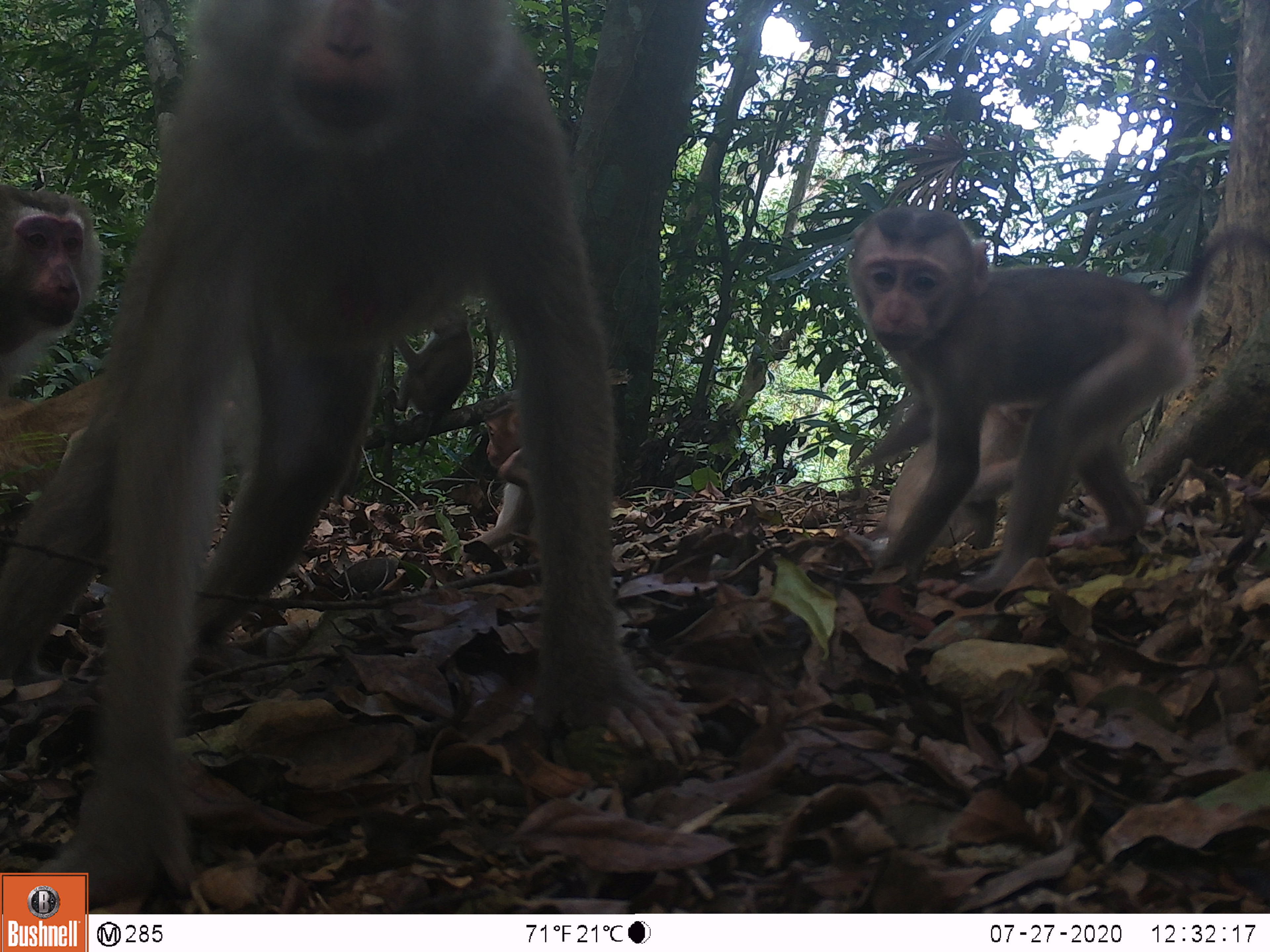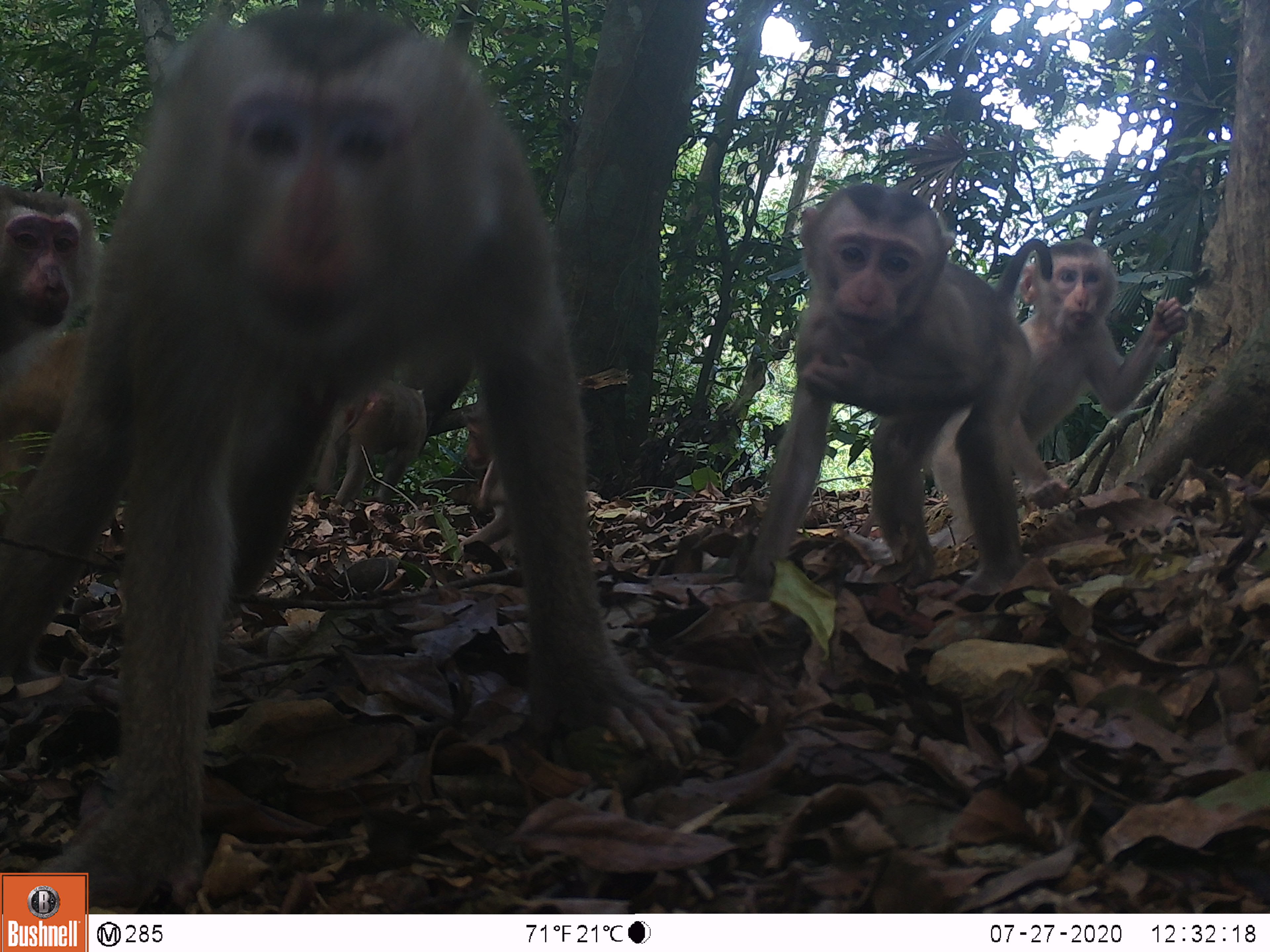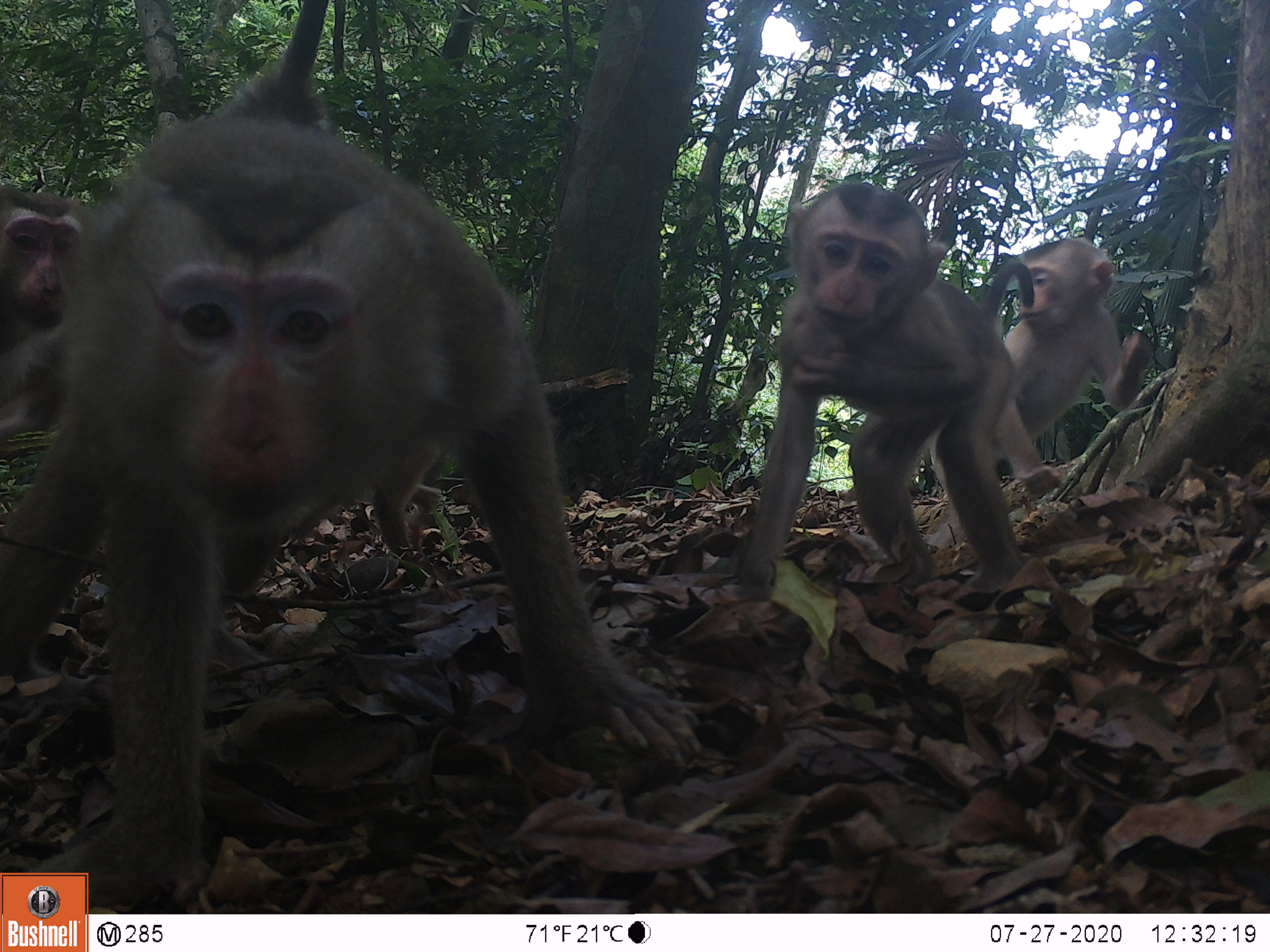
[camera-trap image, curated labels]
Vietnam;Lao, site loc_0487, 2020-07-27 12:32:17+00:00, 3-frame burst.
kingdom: Animalia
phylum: Chordata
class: Mammalia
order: Primates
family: Cercopithecidae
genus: Macaca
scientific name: Macaca nemestrina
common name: pig-tailed macaque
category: pig tailed macaque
Pig tailed macaque (pig-tailed macaque) (Macaca nemestrina). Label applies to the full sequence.